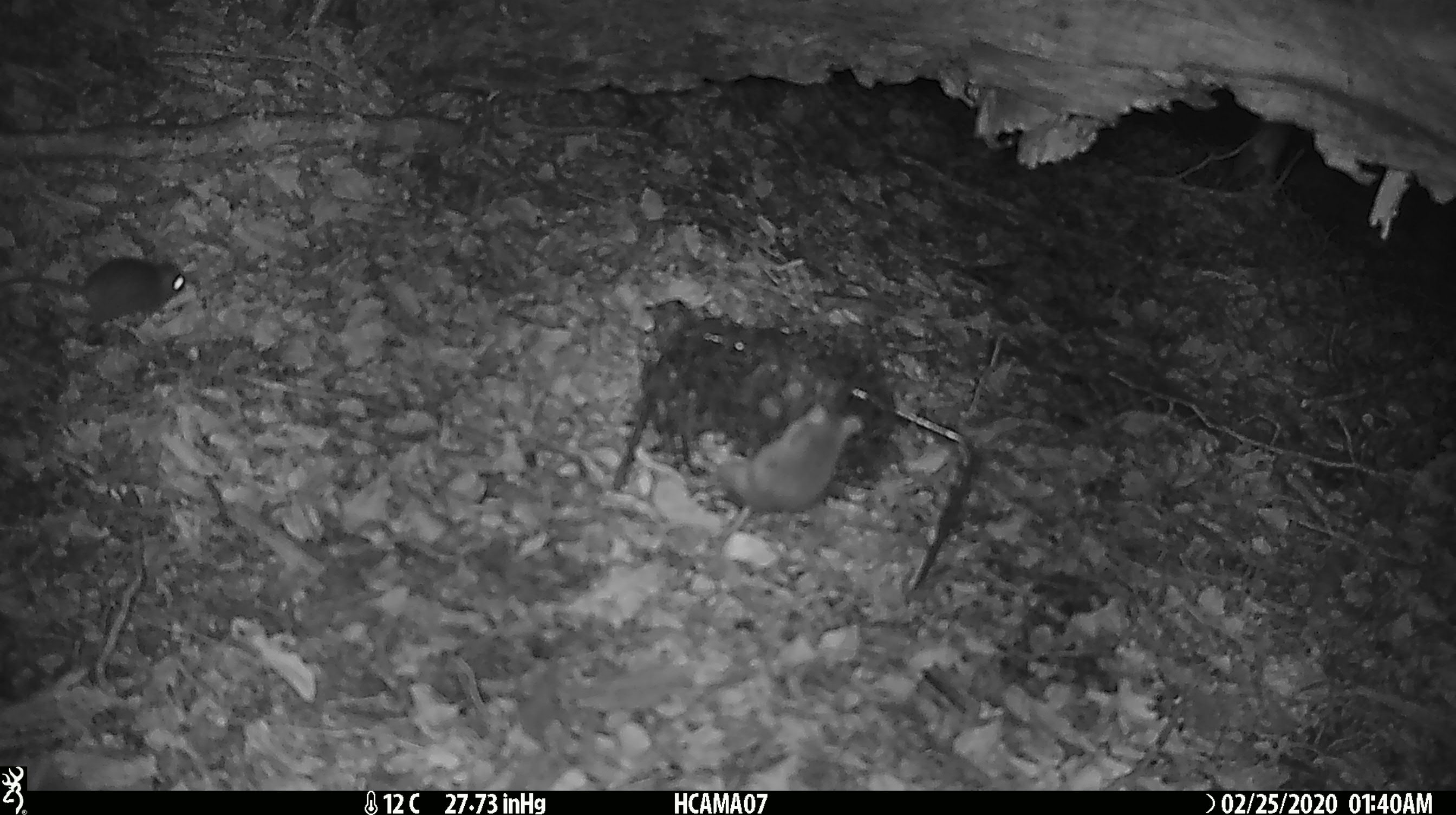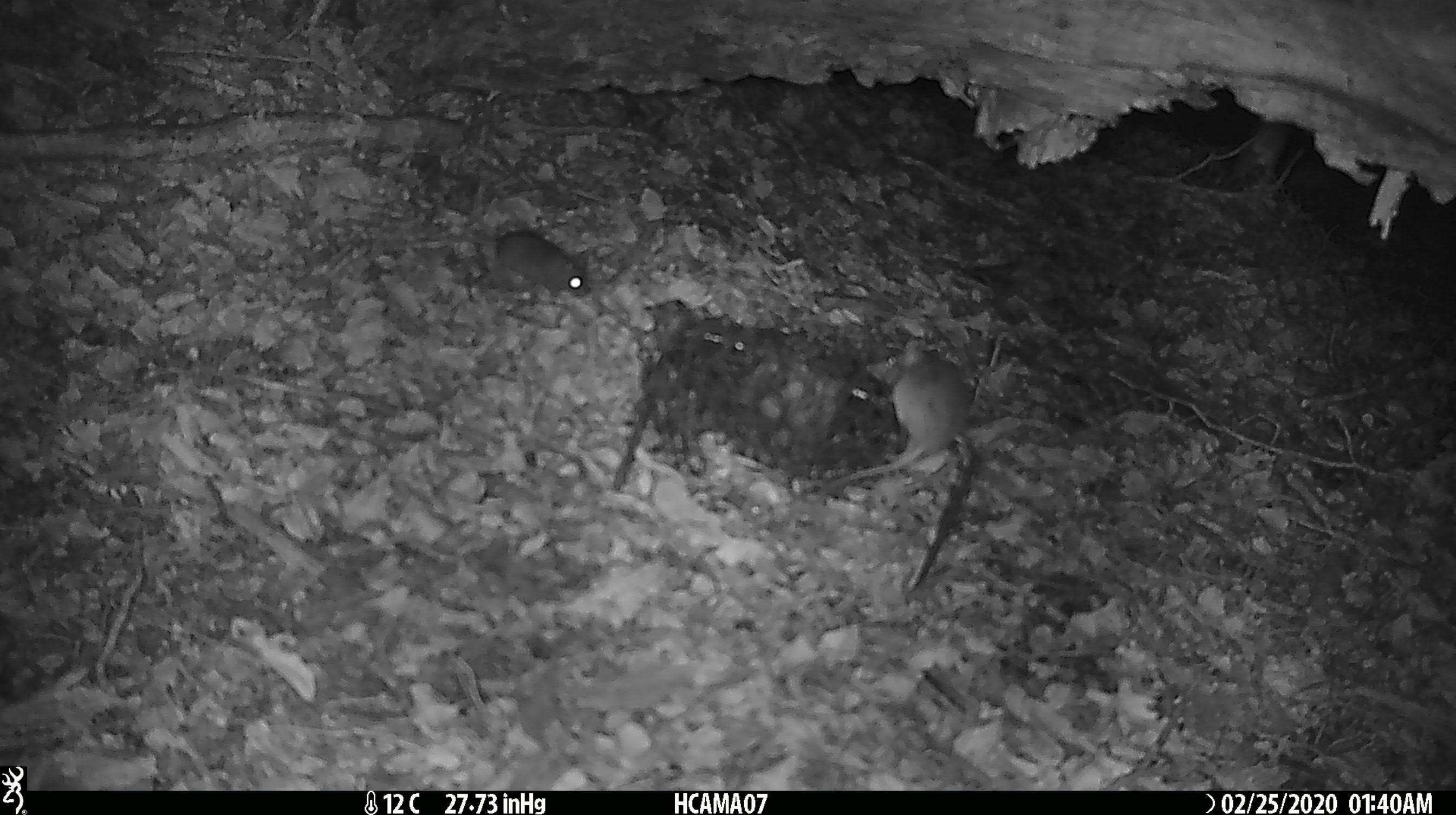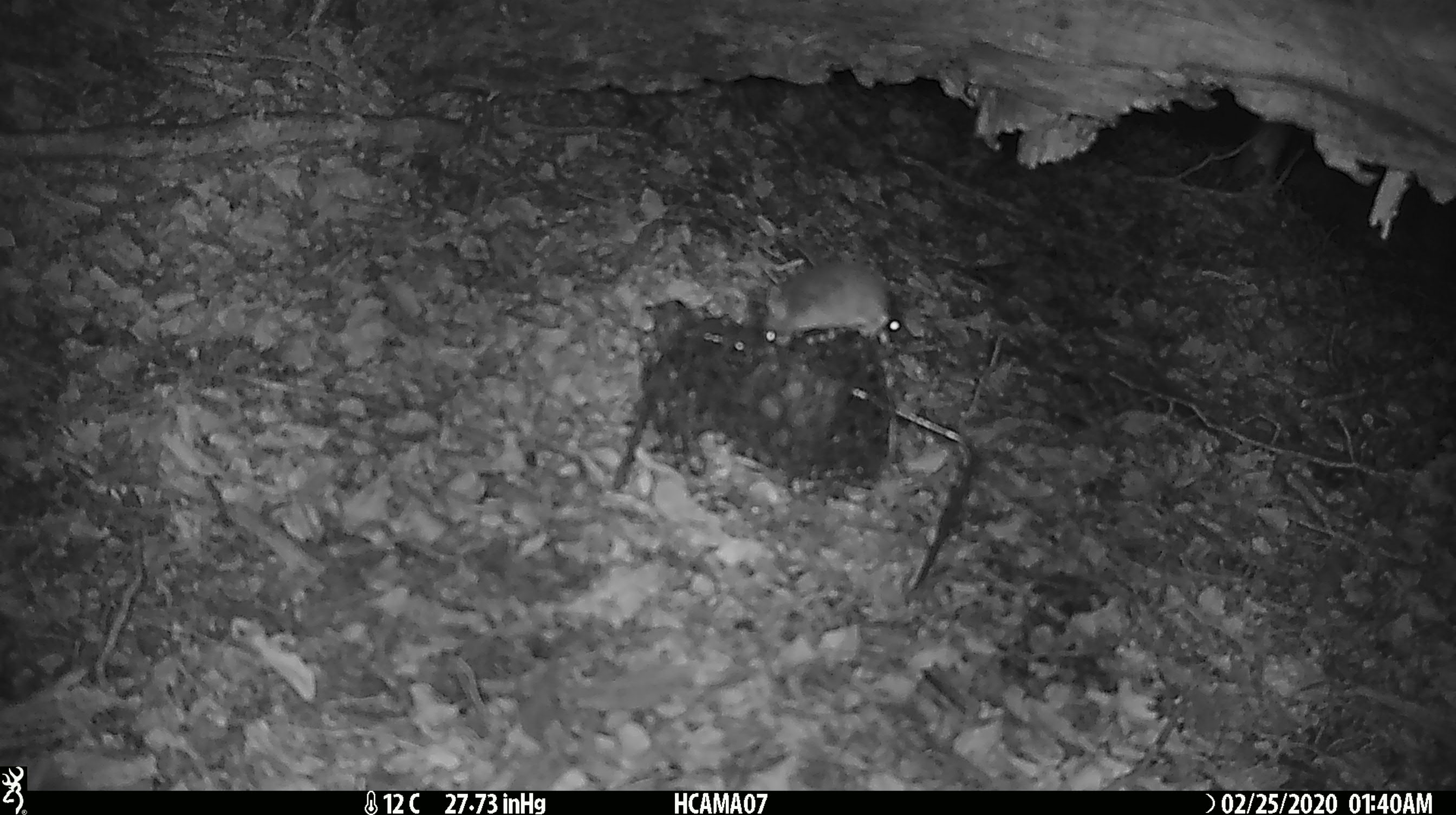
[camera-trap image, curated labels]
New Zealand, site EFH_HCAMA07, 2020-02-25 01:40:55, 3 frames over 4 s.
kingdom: Animalia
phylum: Chordata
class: Mammalia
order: Rodentia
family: Muridae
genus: Mus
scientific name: Mus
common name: mouse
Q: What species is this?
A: Mouse (Mus).